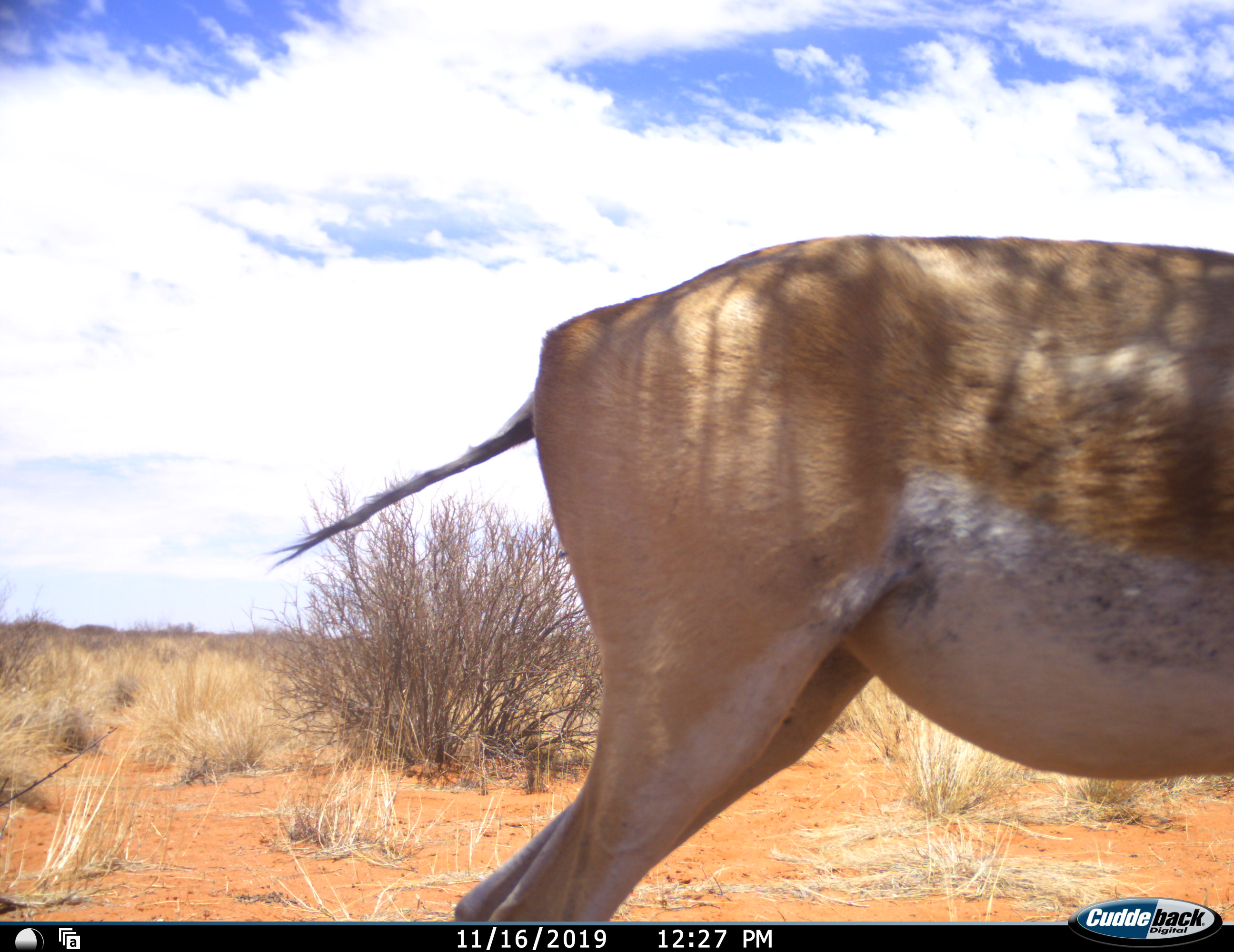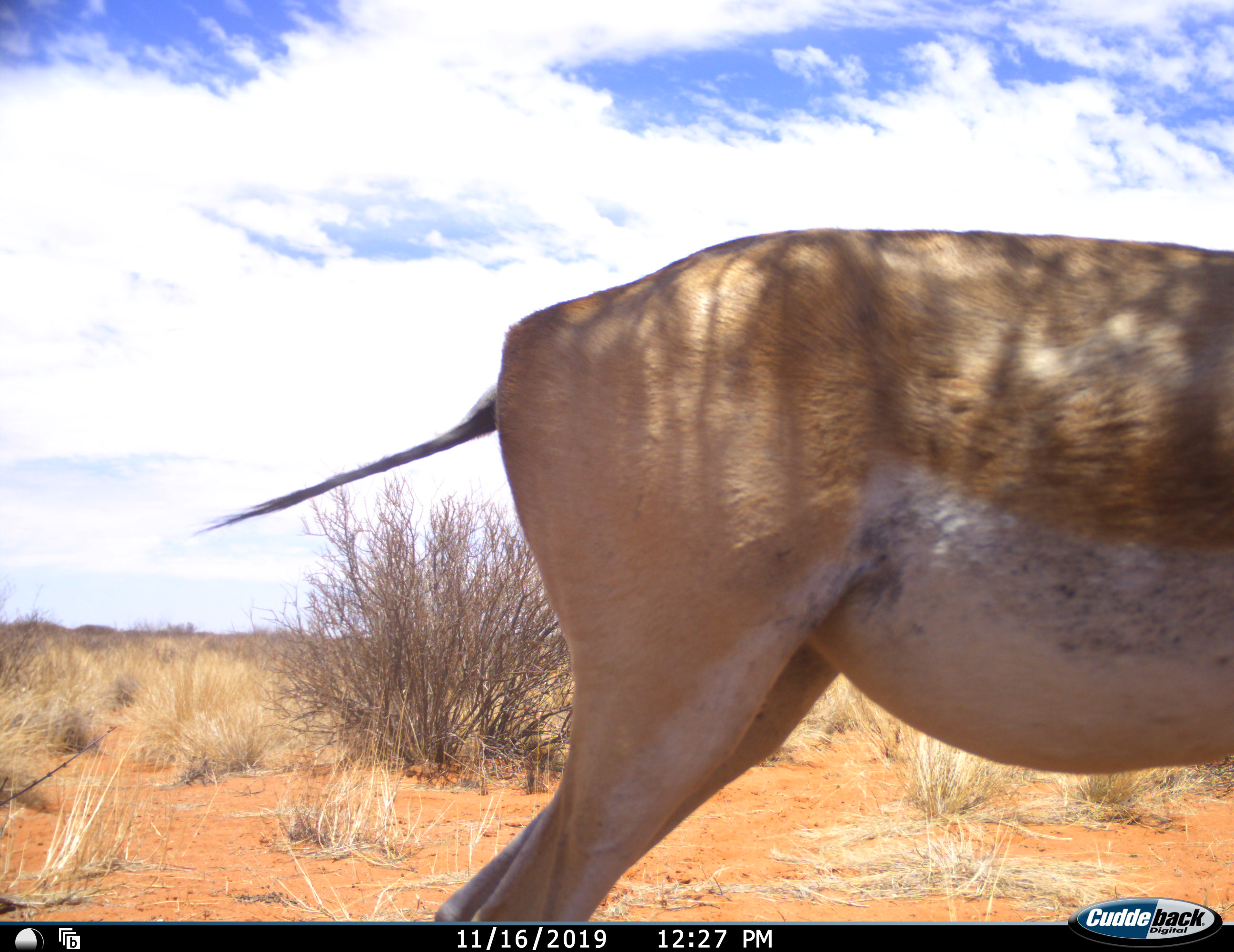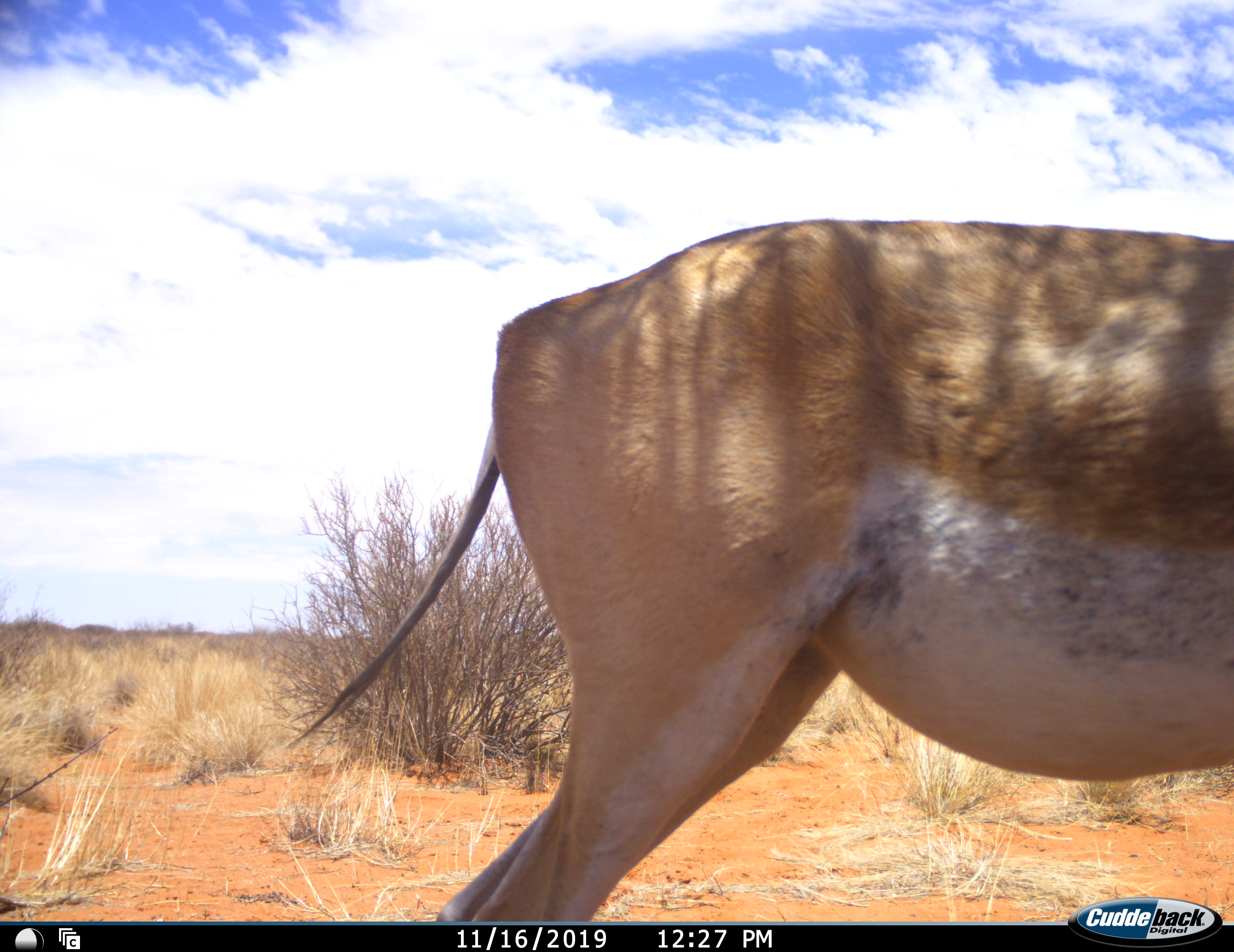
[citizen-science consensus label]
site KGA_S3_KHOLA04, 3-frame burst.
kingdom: Animalia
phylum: Chordata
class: Mammalia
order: Artiodactyla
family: Bovidae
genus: Antidorcas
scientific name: Antidorcas marsupialis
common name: springbok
Springbok (Antidorcas marsupialis), count 1. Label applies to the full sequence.